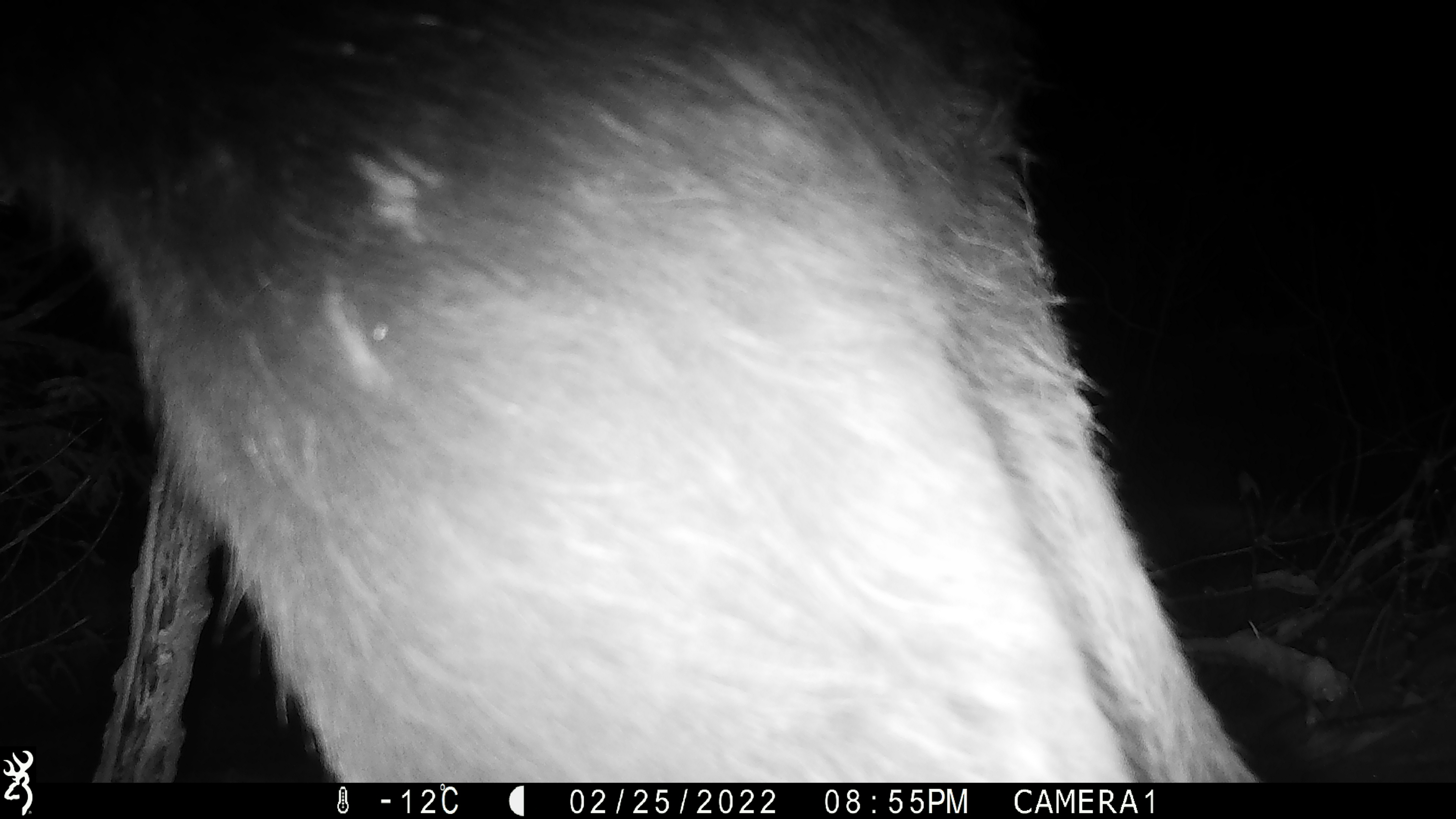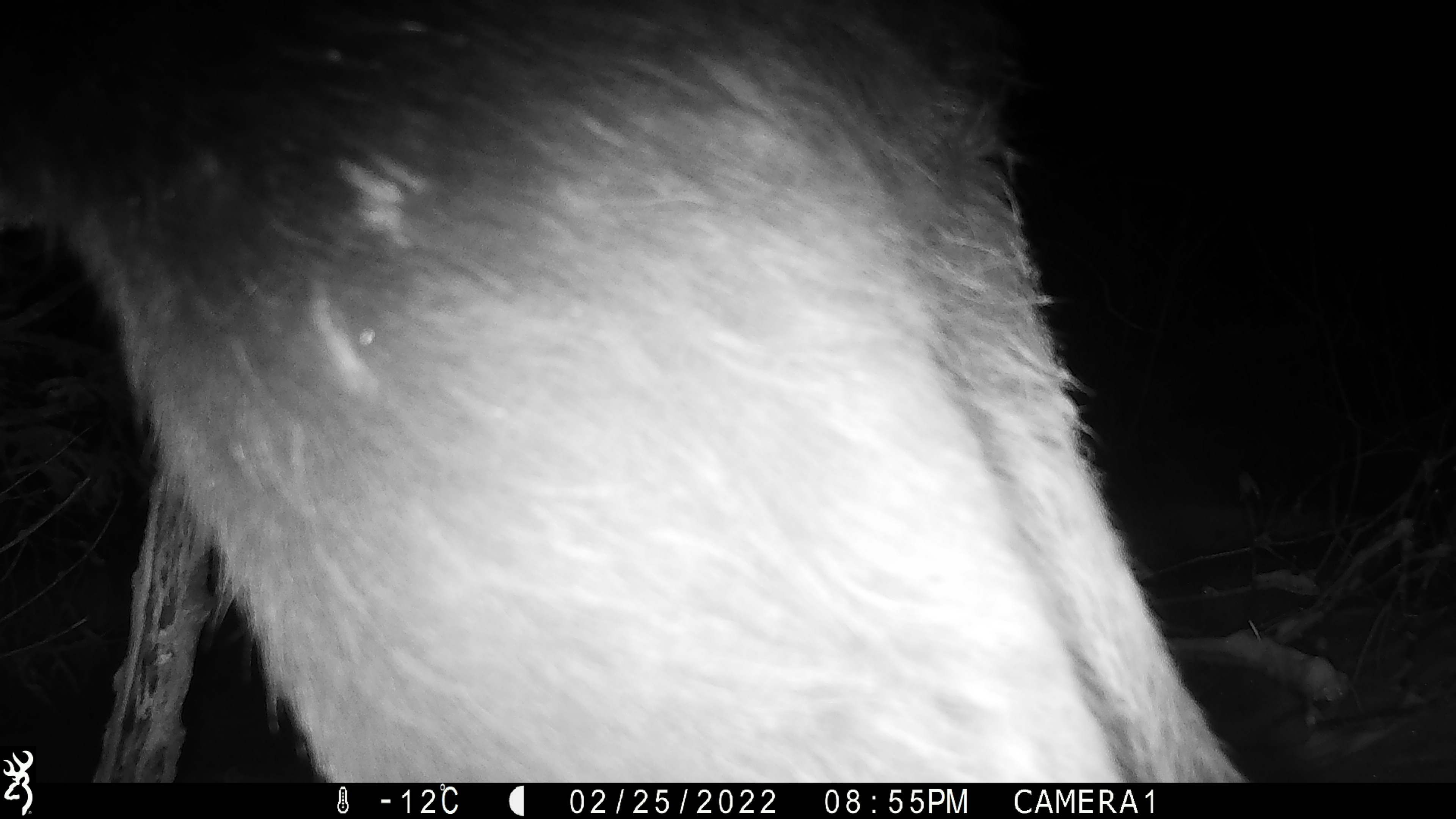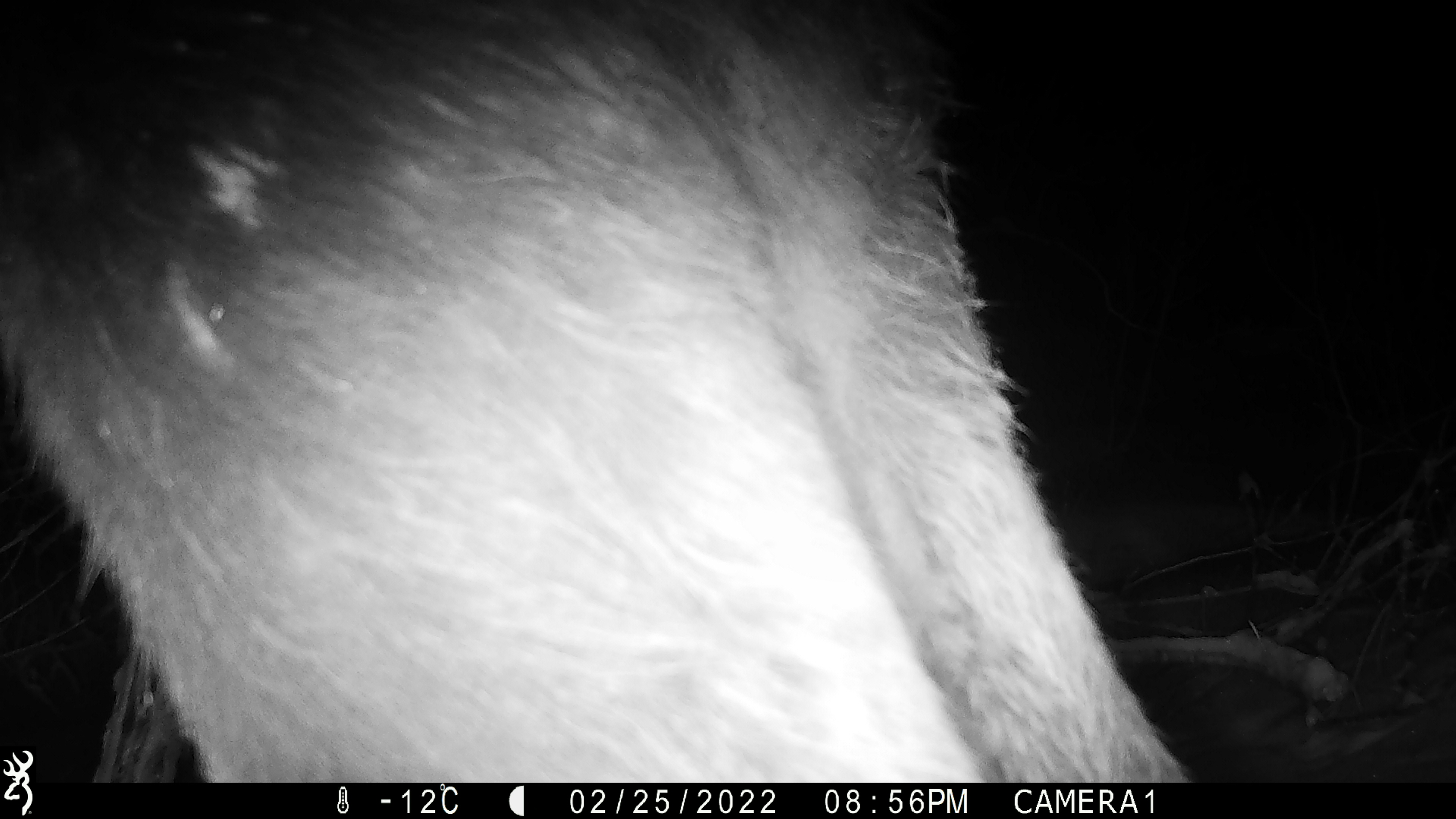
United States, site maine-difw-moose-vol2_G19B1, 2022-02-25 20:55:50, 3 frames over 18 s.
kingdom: Animalia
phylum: Chordata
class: Mammalia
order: Artiodactyla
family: Cervidae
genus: Alces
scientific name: Alces alces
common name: moose